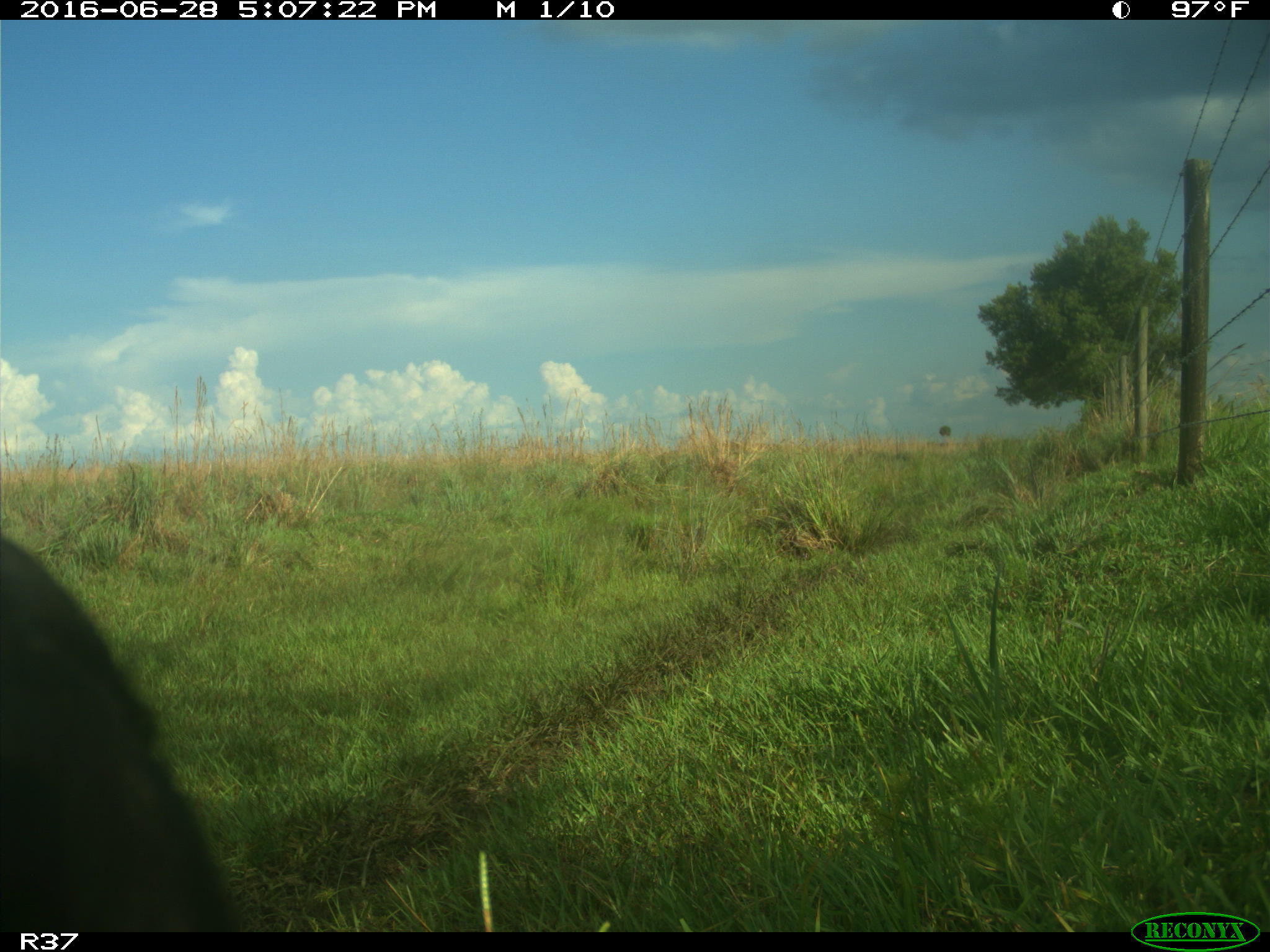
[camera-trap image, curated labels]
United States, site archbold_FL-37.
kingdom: Animalia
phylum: Chordata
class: Mammalia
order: Artiodactyla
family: Bovidae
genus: Bos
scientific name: Bos taurus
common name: domestic cow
Bos taurus (domestic cow).